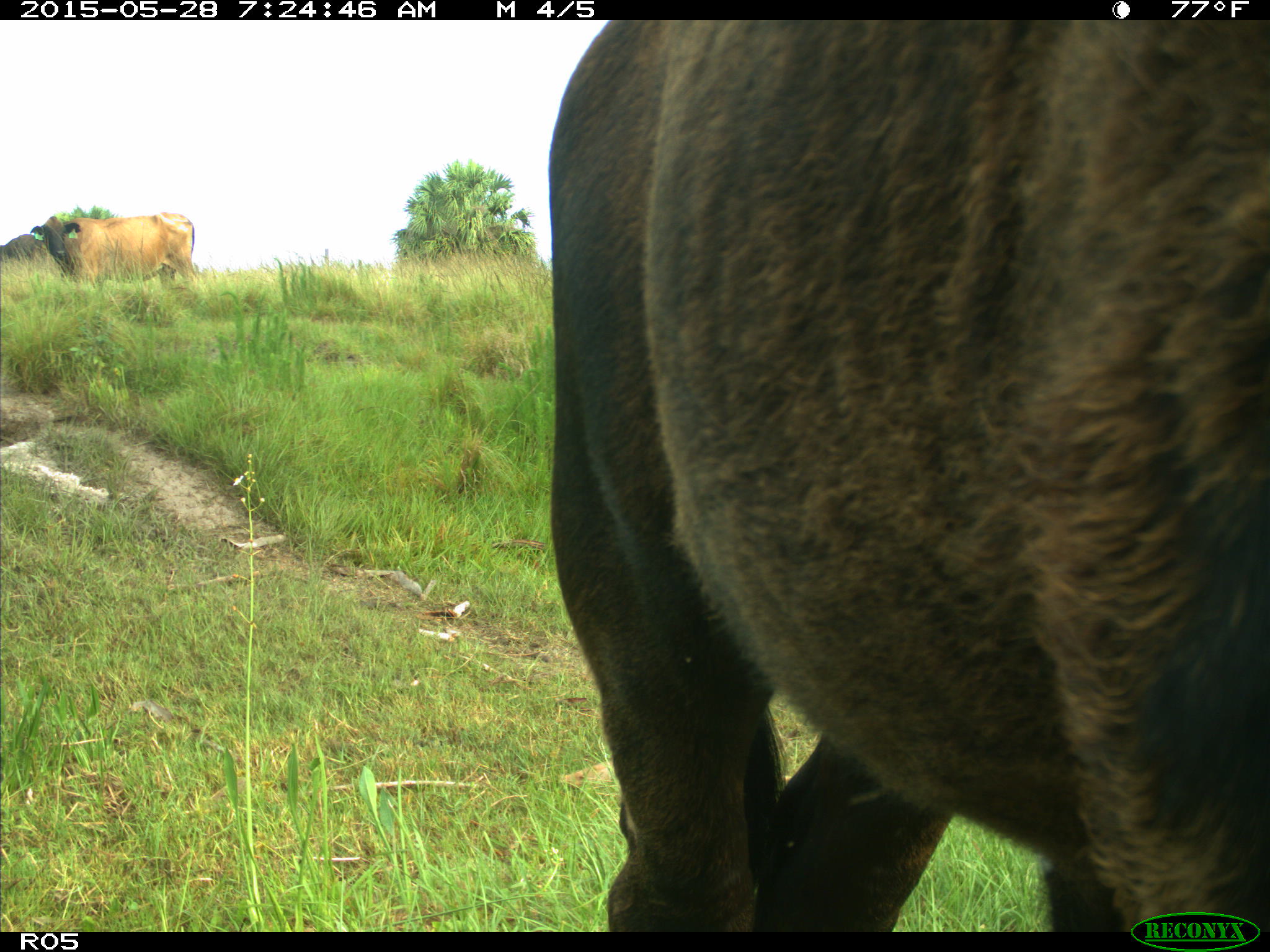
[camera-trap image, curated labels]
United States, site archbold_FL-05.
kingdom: Animalia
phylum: Chordata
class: Mammalia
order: Artiodactyla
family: Bovidae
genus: Bos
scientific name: Bos taurus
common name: domestic cow